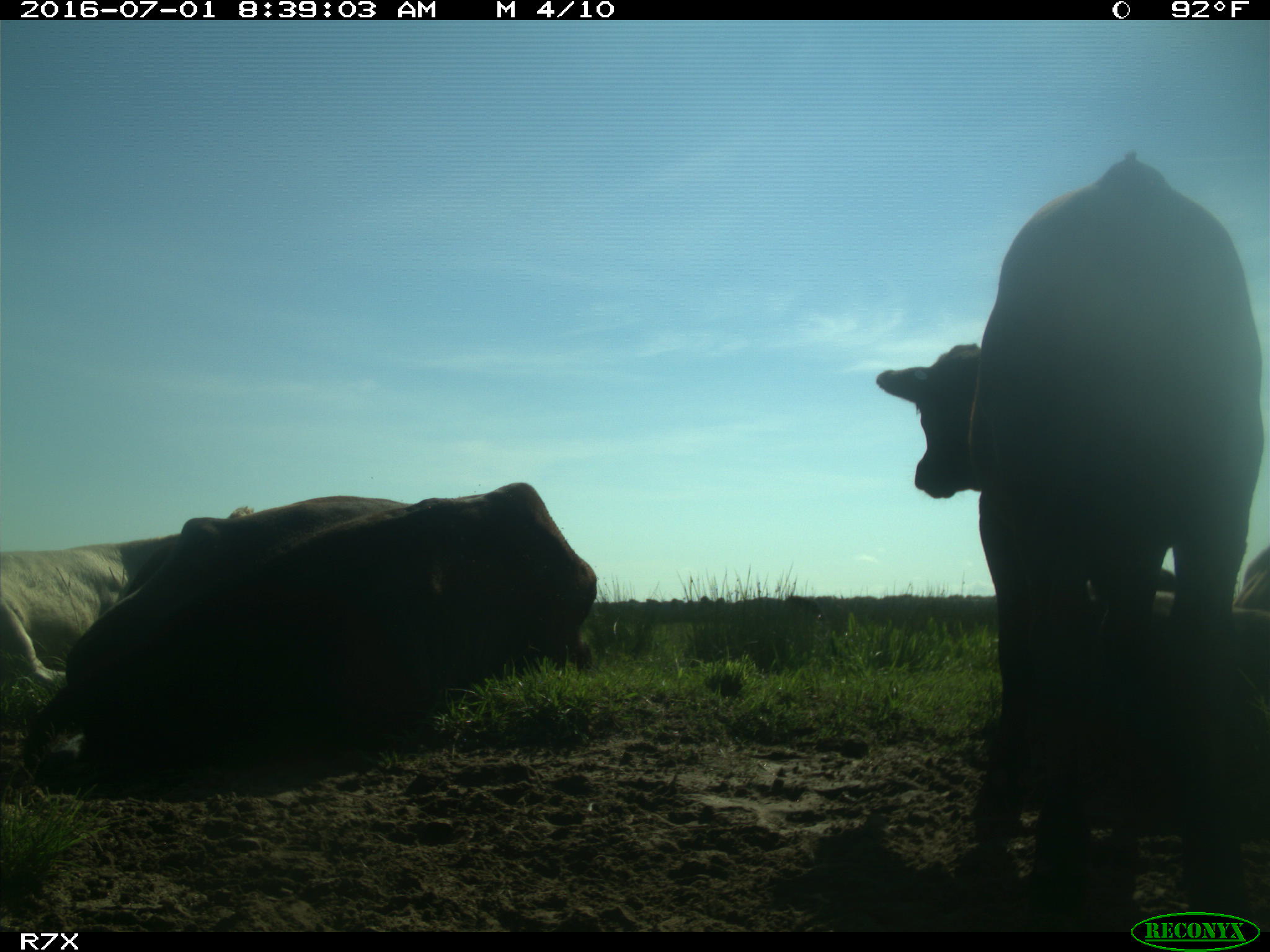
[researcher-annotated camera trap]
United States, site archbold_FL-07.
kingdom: Animalia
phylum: Chordata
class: Mammalia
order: Artiodactyla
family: Bovidae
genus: Bos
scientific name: Bos taurus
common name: domestic cow